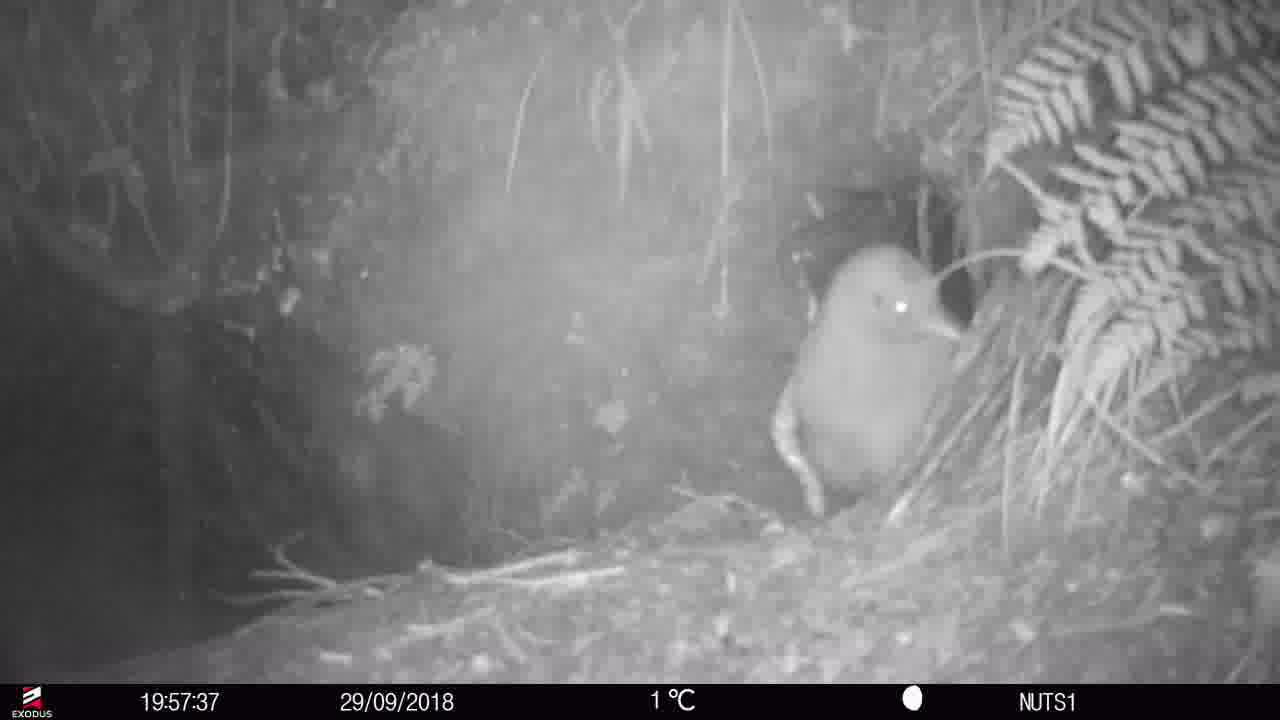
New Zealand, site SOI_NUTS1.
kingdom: Animalia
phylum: Chordata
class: Aves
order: Apterygiformes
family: Apterygidae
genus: Apteryx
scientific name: Apteryx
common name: kiwi